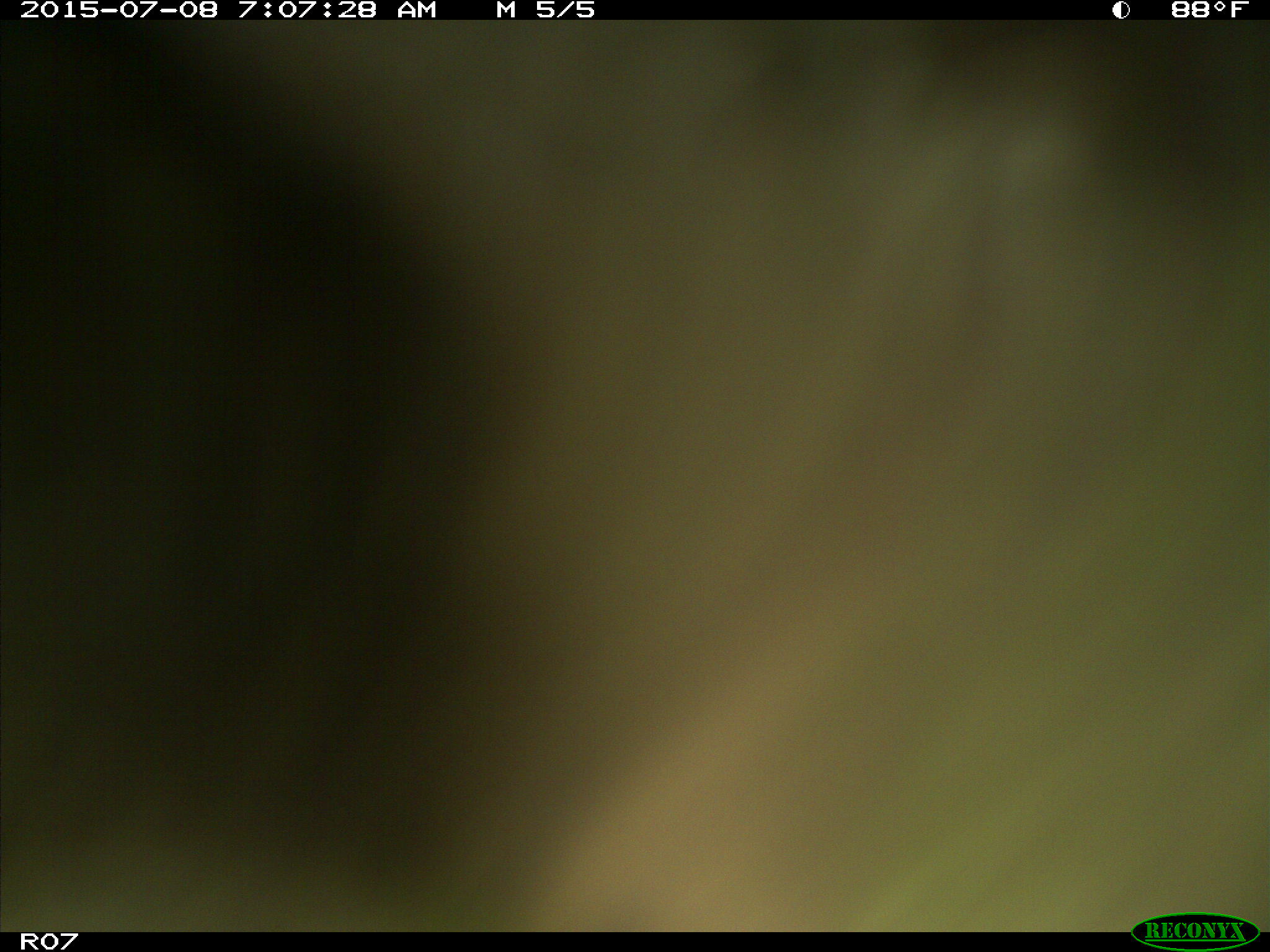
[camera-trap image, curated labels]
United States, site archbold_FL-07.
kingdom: Animalia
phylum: Chordata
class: Mammalia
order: Artiodactyla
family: Bovidae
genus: Bos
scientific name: Bos taurus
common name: domestic cow